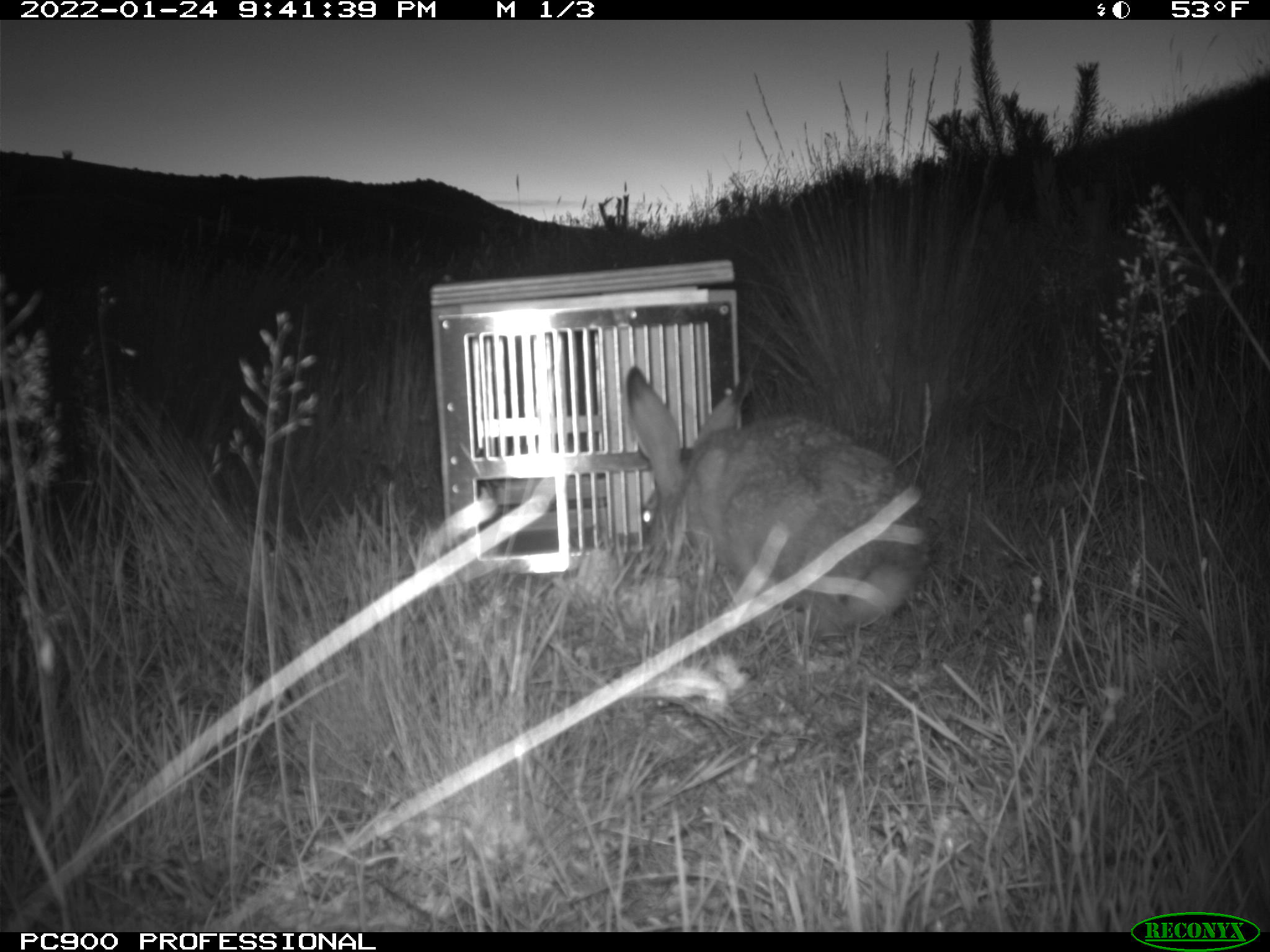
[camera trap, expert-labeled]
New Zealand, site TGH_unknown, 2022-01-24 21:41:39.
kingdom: Animalia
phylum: Chordata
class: Mammalia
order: Lagomorpha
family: Leporidae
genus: Lepus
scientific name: Lepus europaeus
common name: brown hare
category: hare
Hare (brown hare) (Lepus europaeus).